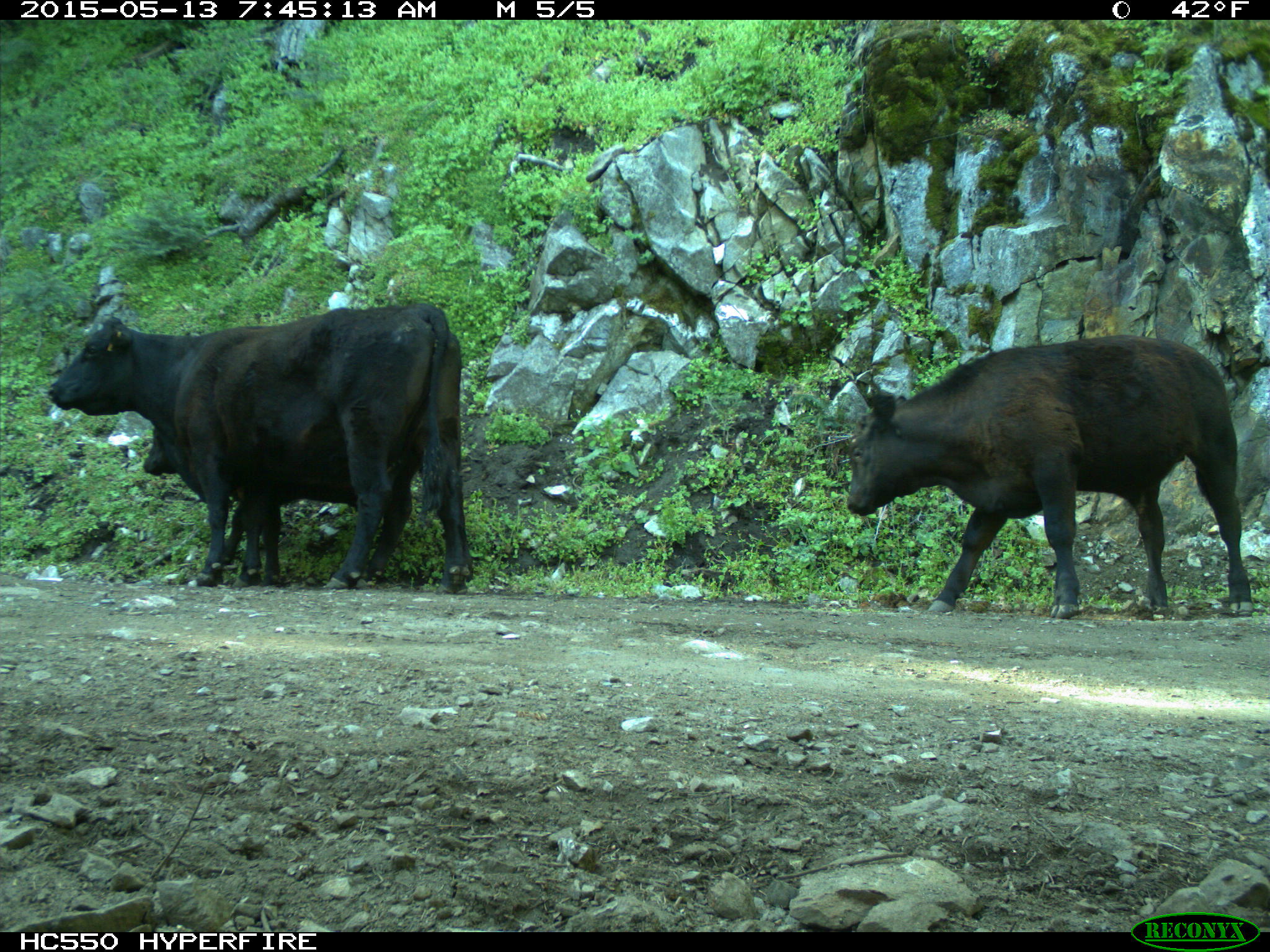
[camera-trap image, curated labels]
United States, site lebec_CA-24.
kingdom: Animalia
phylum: Chordata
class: Mammalia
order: Artiodactyla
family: Bovidae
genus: Bos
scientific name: Bos taurus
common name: domestic cow